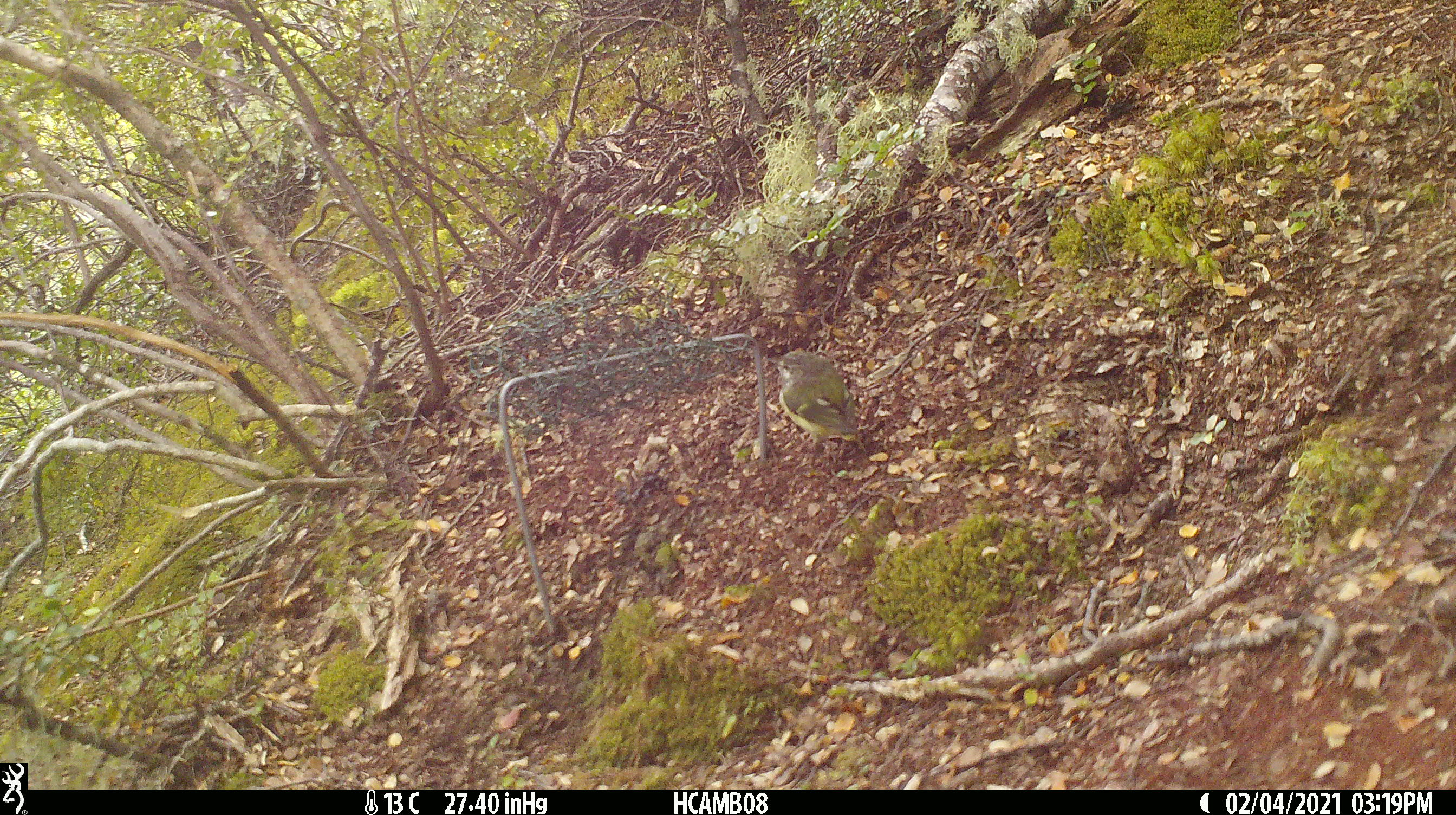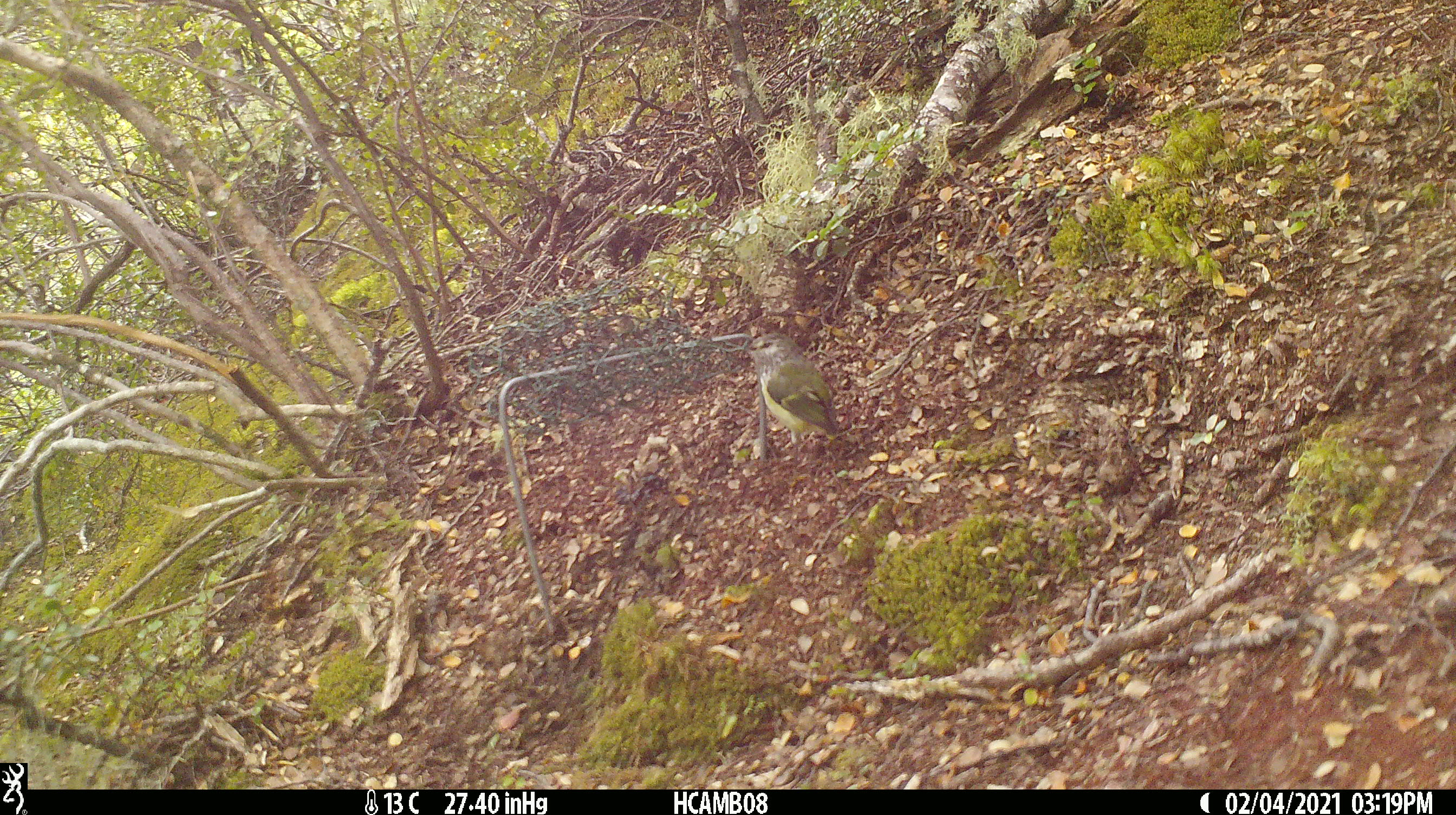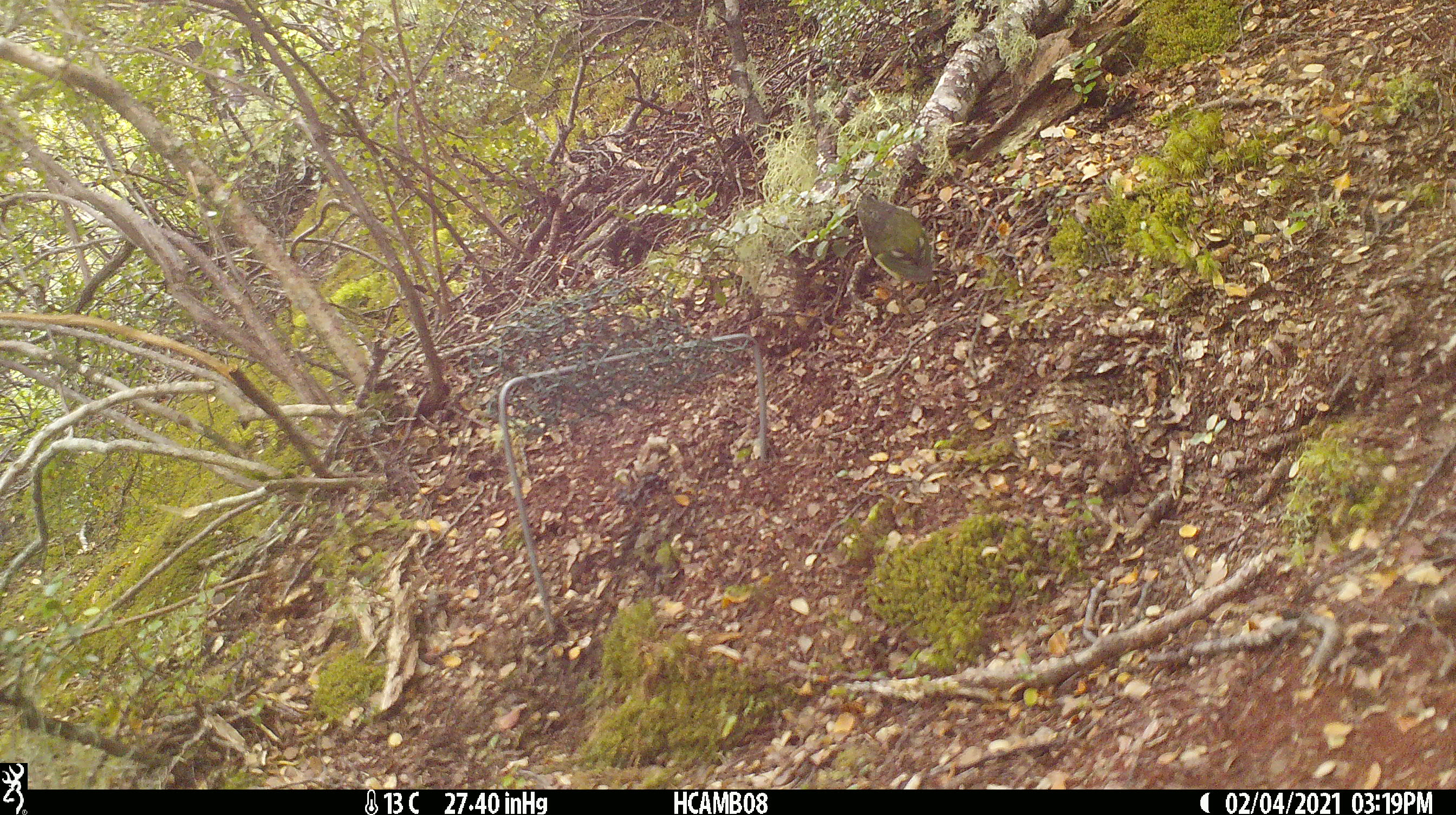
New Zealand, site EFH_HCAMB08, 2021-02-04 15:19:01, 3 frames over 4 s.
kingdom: Animalia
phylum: Chordata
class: Aves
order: Passeriformes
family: Acanthisittidae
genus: Acanthisitta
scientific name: Acanthisitta chloris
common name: rifleman